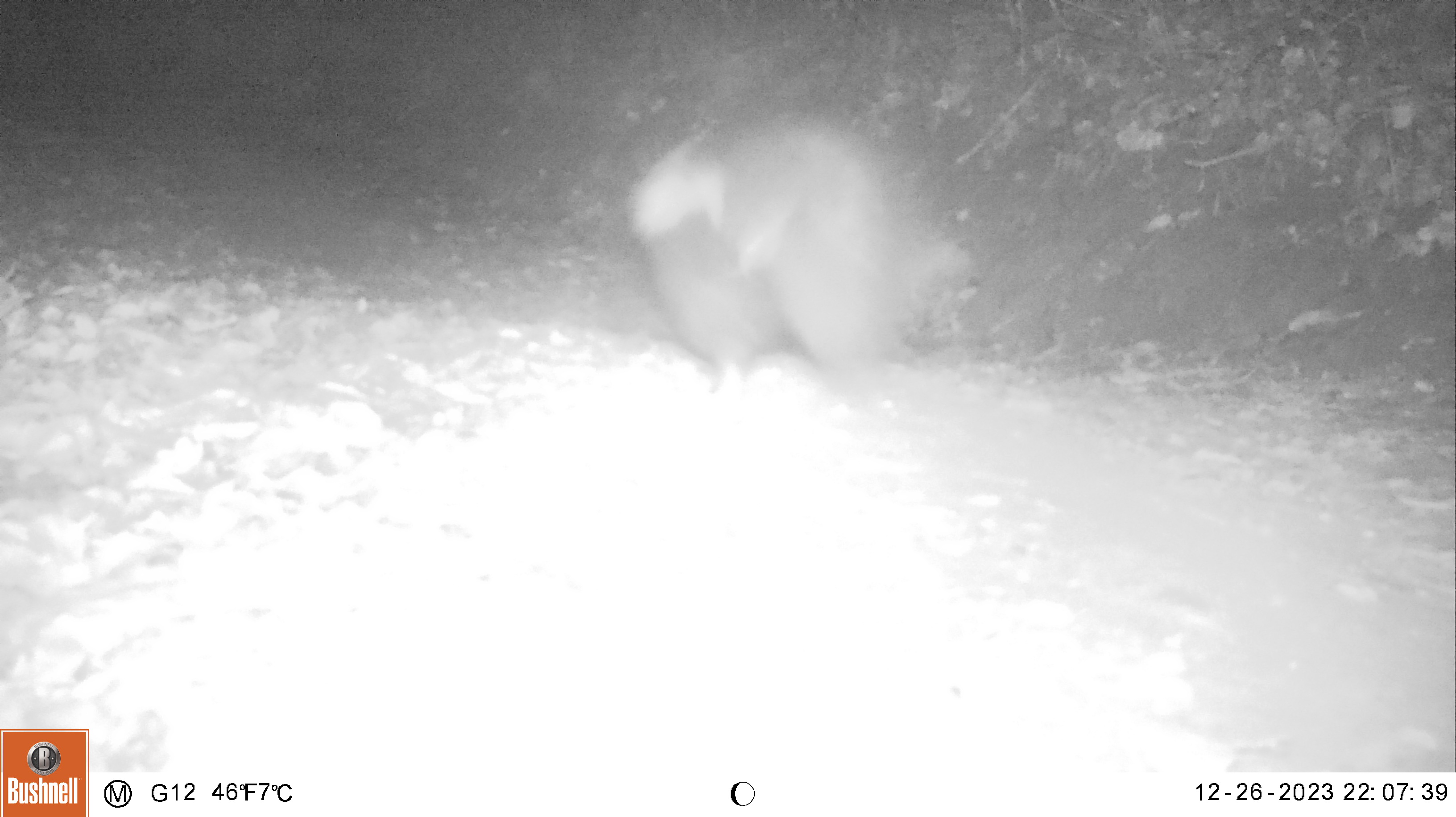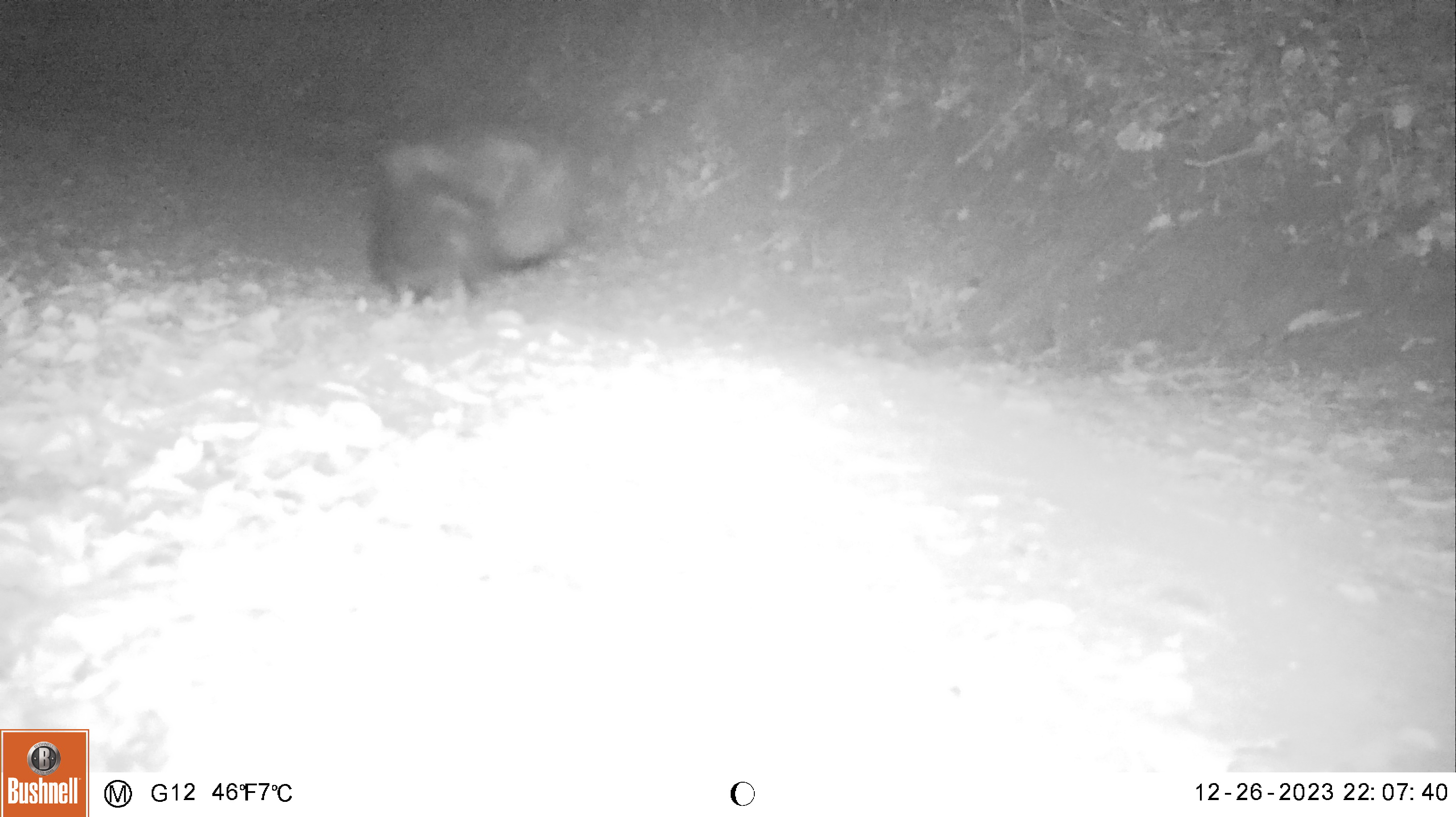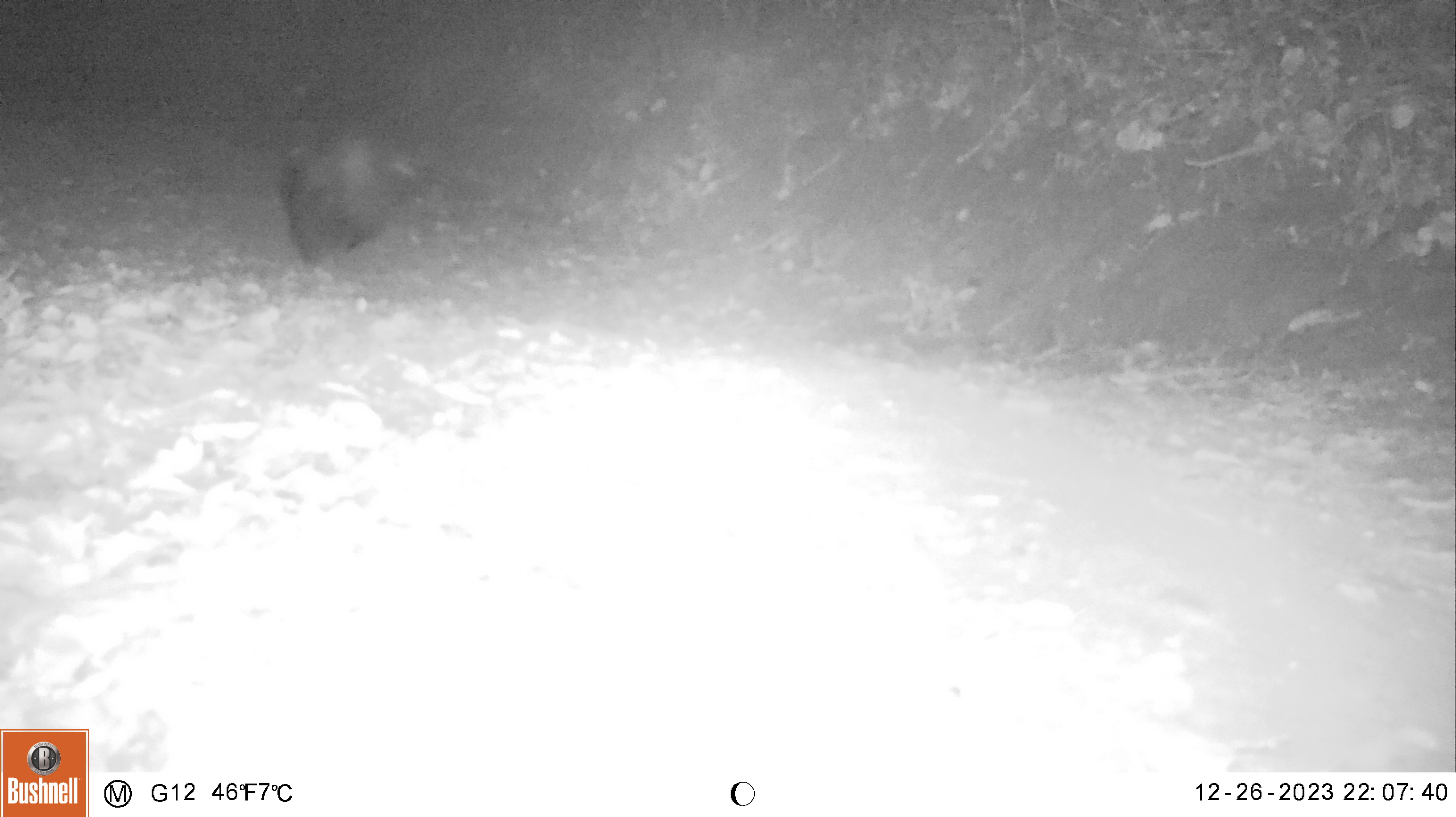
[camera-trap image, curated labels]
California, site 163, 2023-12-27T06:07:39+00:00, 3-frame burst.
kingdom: Animalia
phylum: Chordata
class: Mammalia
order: Carnivora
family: Mephitidae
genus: Mephitis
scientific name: Mephitis mephitis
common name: striped skunk